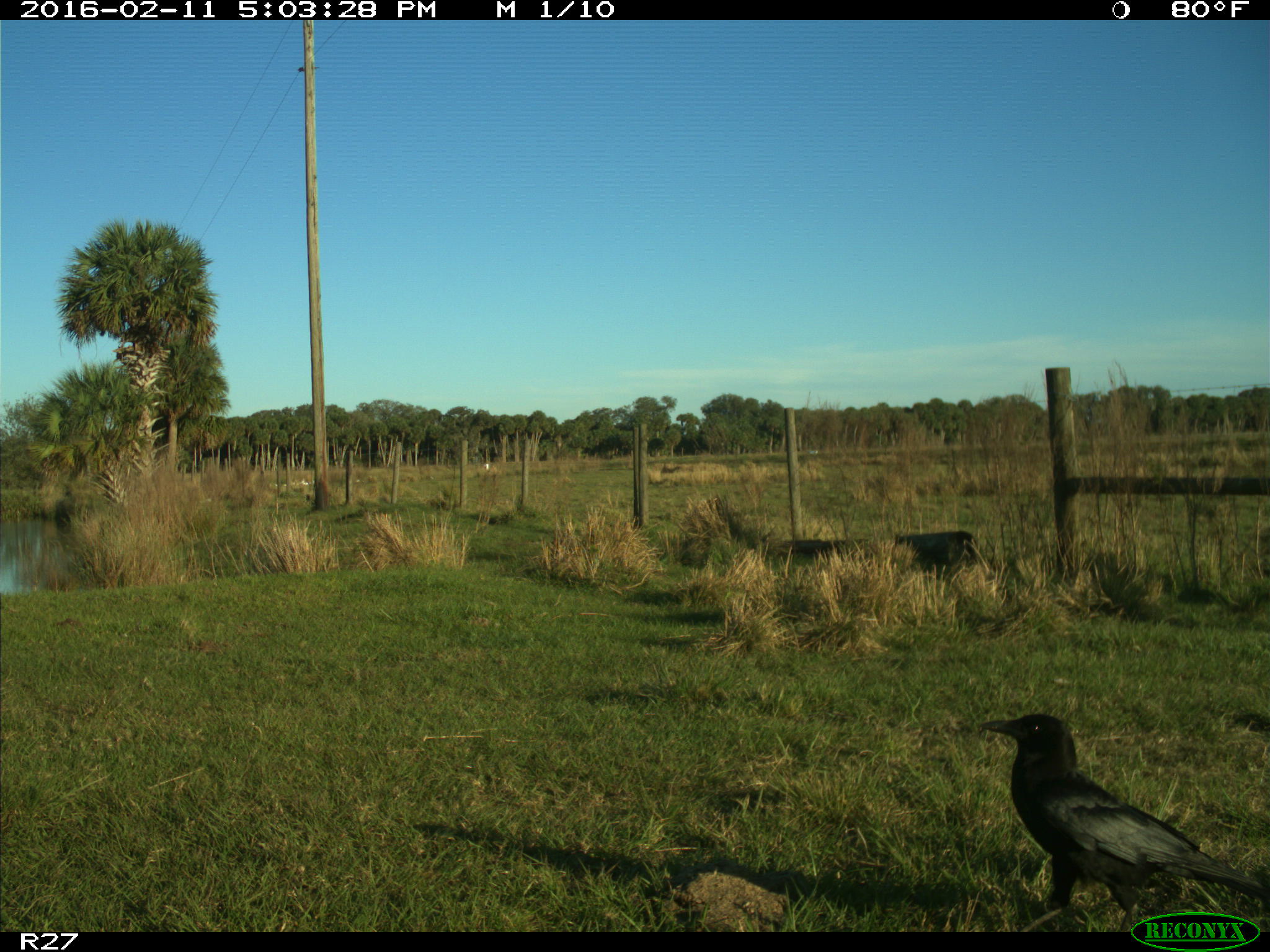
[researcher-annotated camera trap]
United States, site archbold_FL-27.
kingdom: Animalia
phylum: Chordata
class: Aves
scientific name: Aves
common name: birds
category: unidentified bird